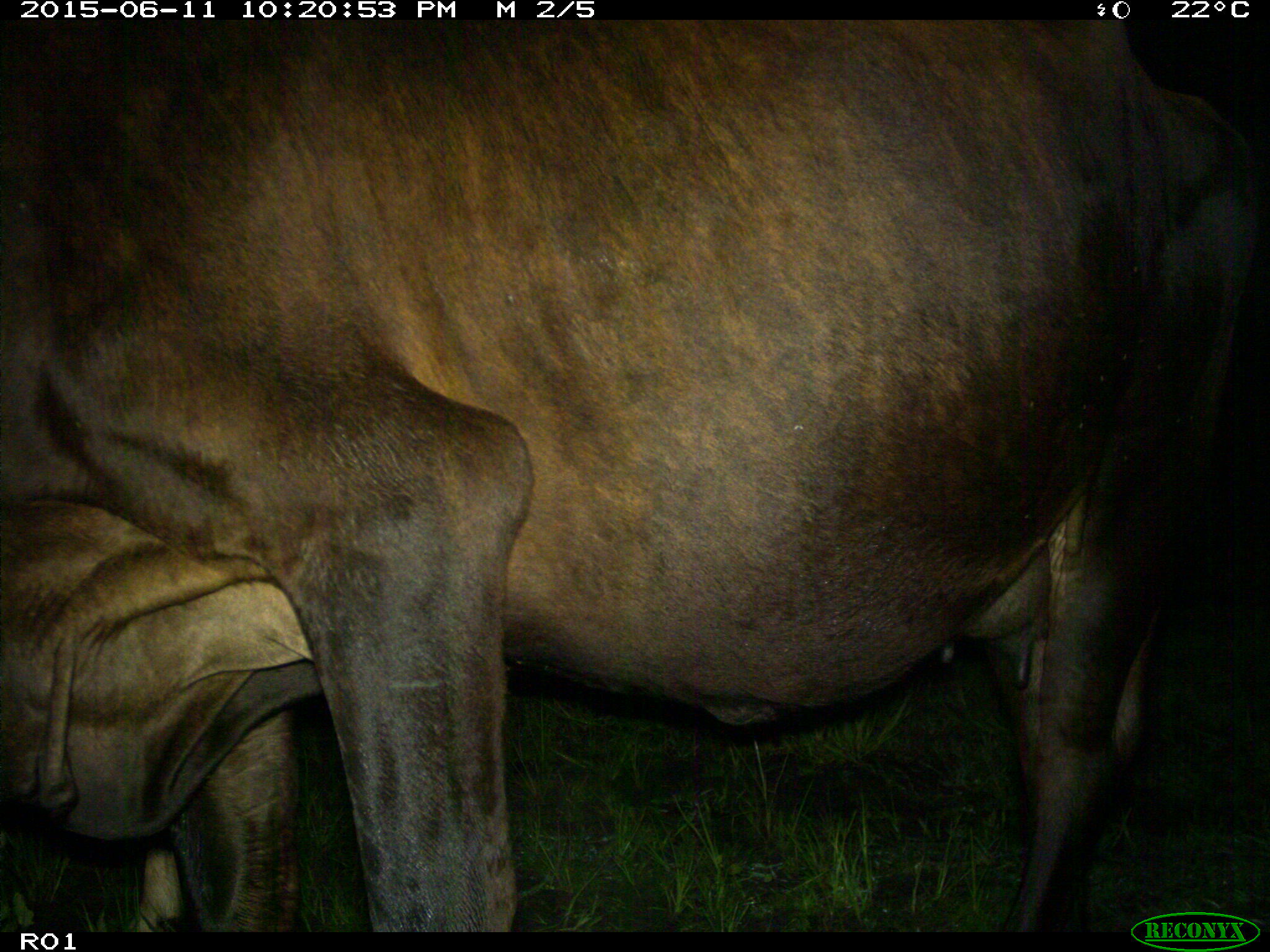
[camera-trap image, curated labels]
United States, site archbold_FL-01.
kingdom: Animalia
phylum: Chordata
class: Mammalia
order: Artiodactyla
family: Bovidae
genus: Bos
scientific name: Bos taurus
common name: domestic cow